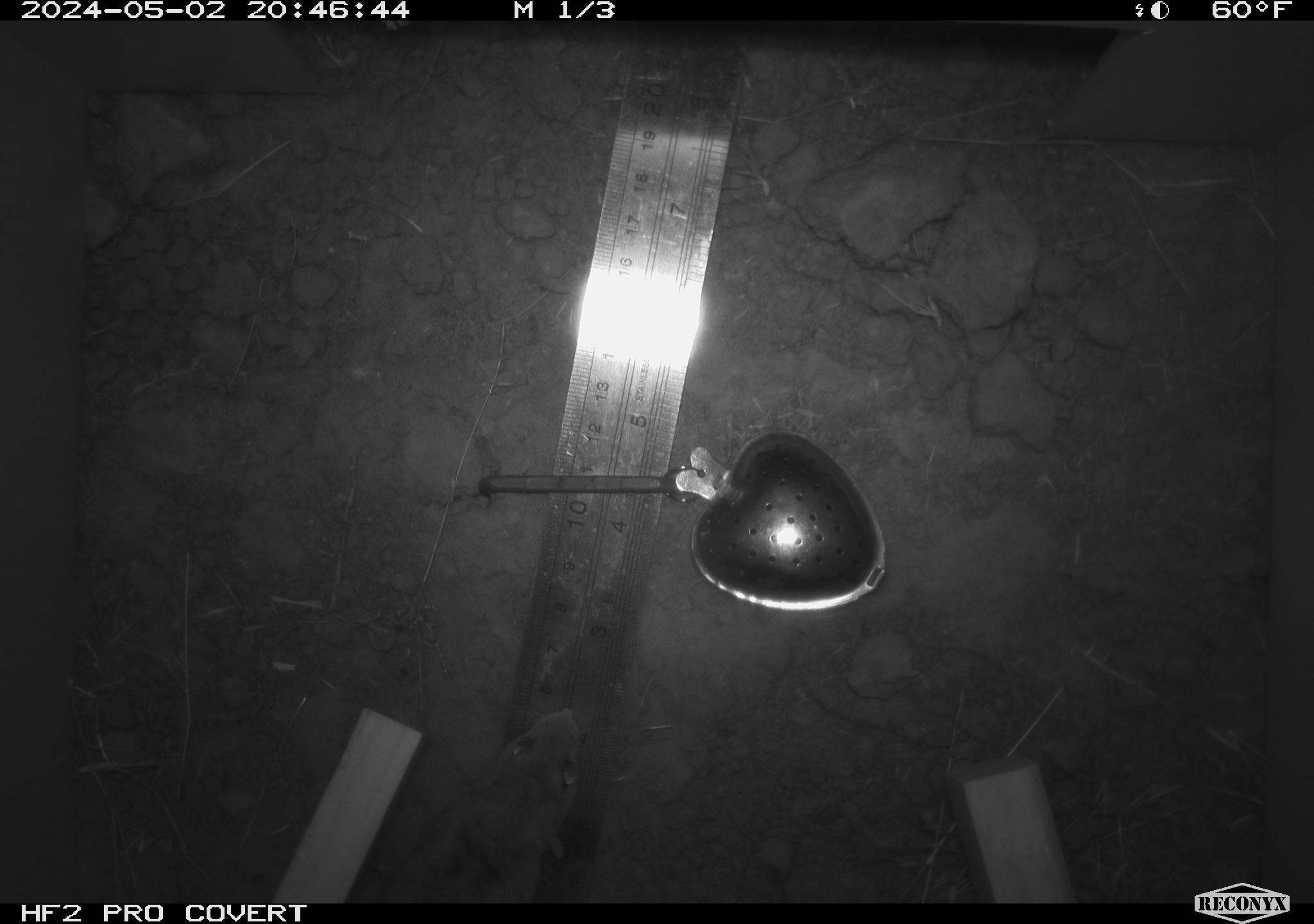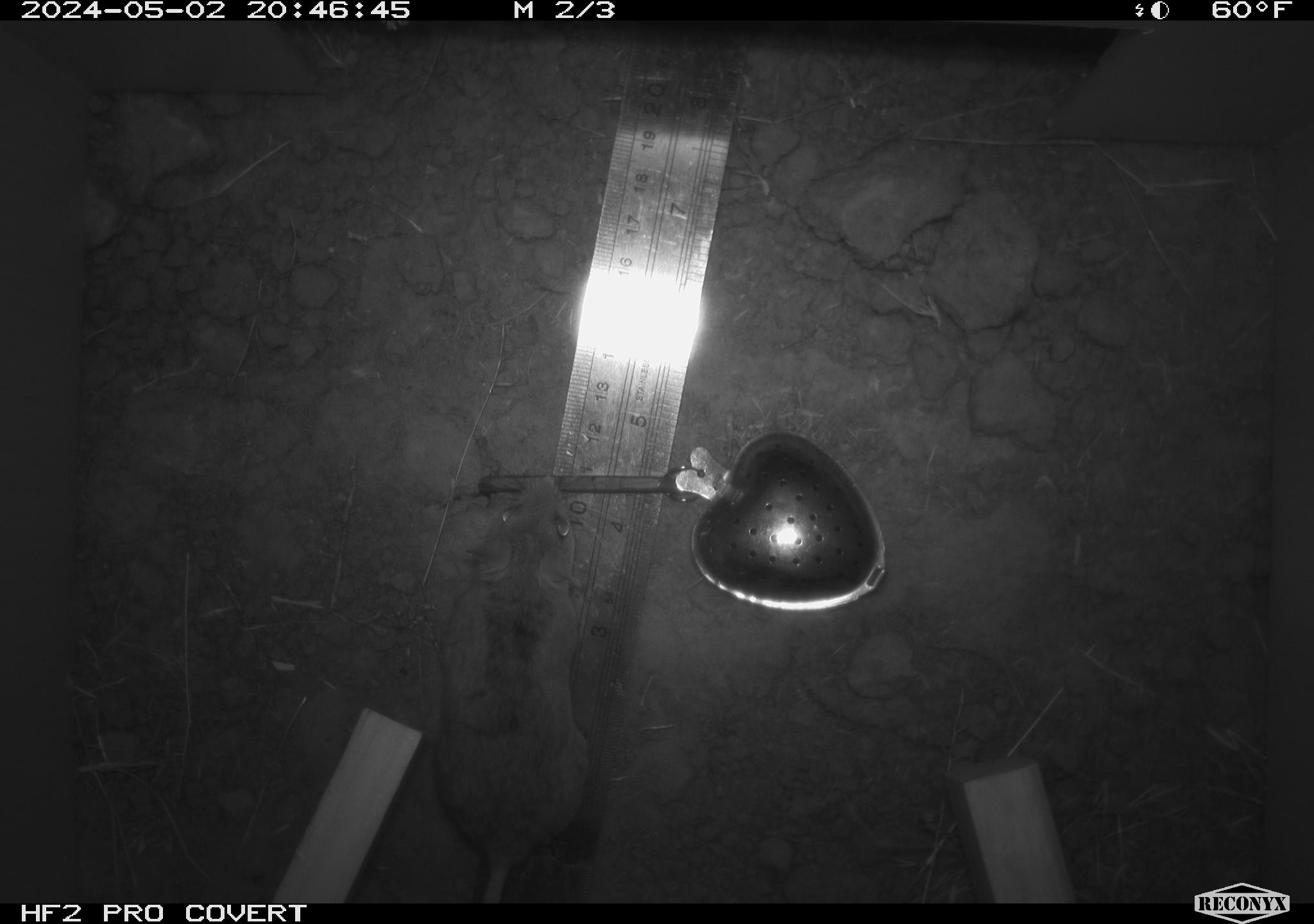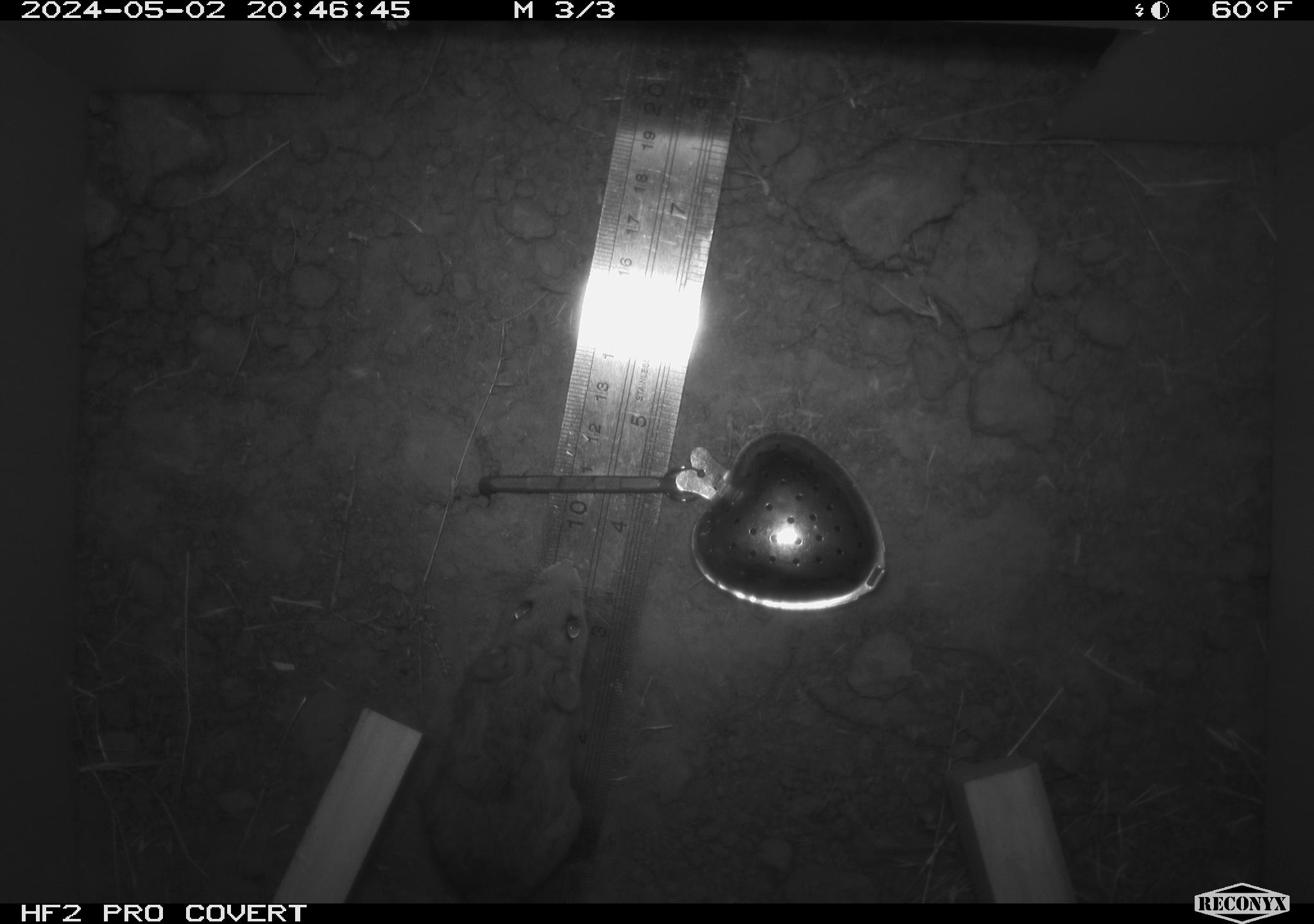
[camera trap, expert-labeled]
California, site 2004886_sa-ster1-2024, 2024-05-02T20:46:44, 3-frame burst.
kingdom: Animalia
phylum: Chordata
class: Mammalia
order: Rodentia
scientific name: Rodentia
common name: mouse species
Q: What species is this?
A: Mouse species (Rodentia).